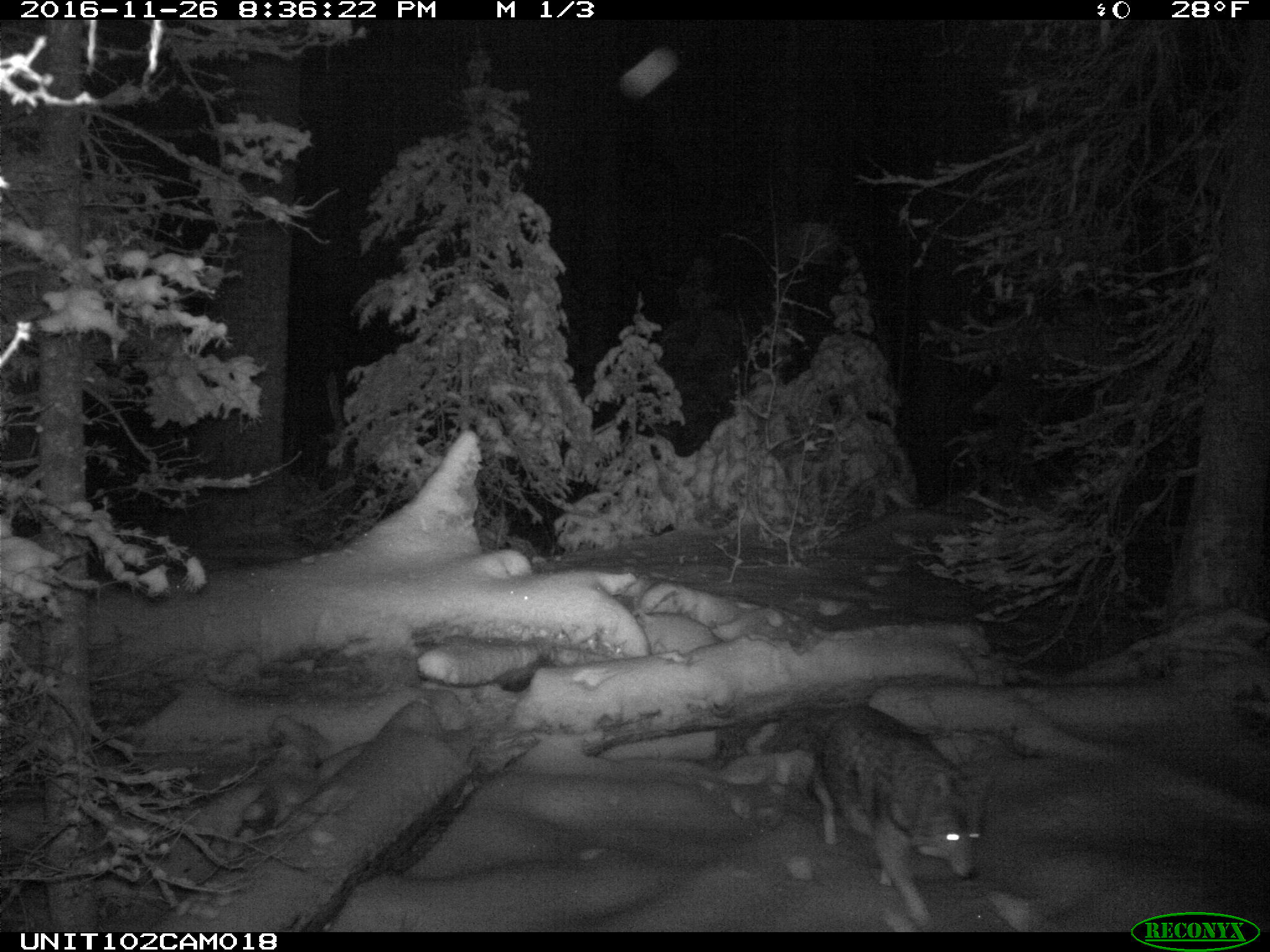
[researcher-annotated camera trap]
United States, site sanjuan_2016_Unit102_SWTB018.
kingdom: Animalia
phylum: Chordata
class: Mammalia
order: Carnivora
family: Canidae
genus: Canis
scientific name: Canis latrans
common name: coyote